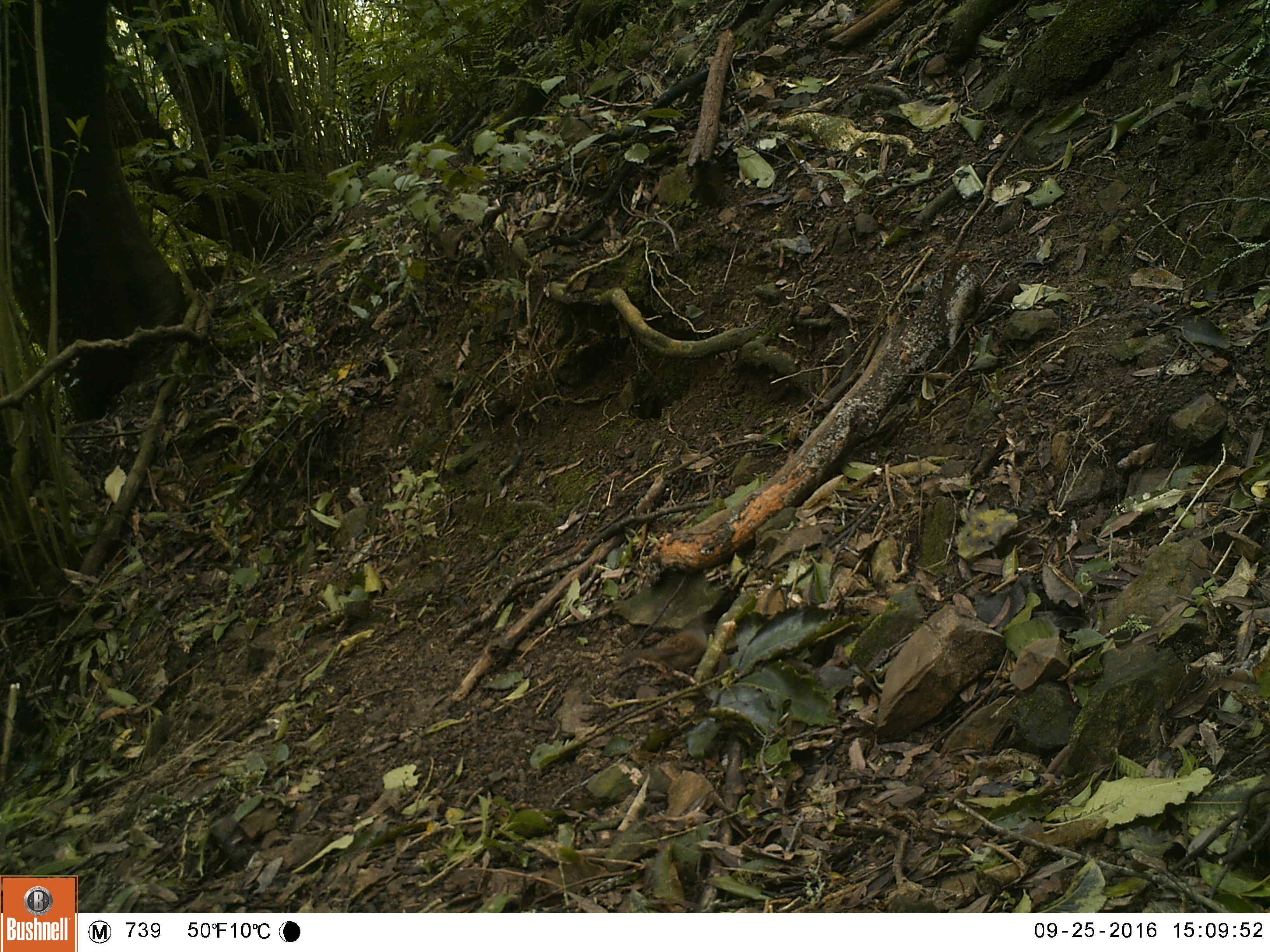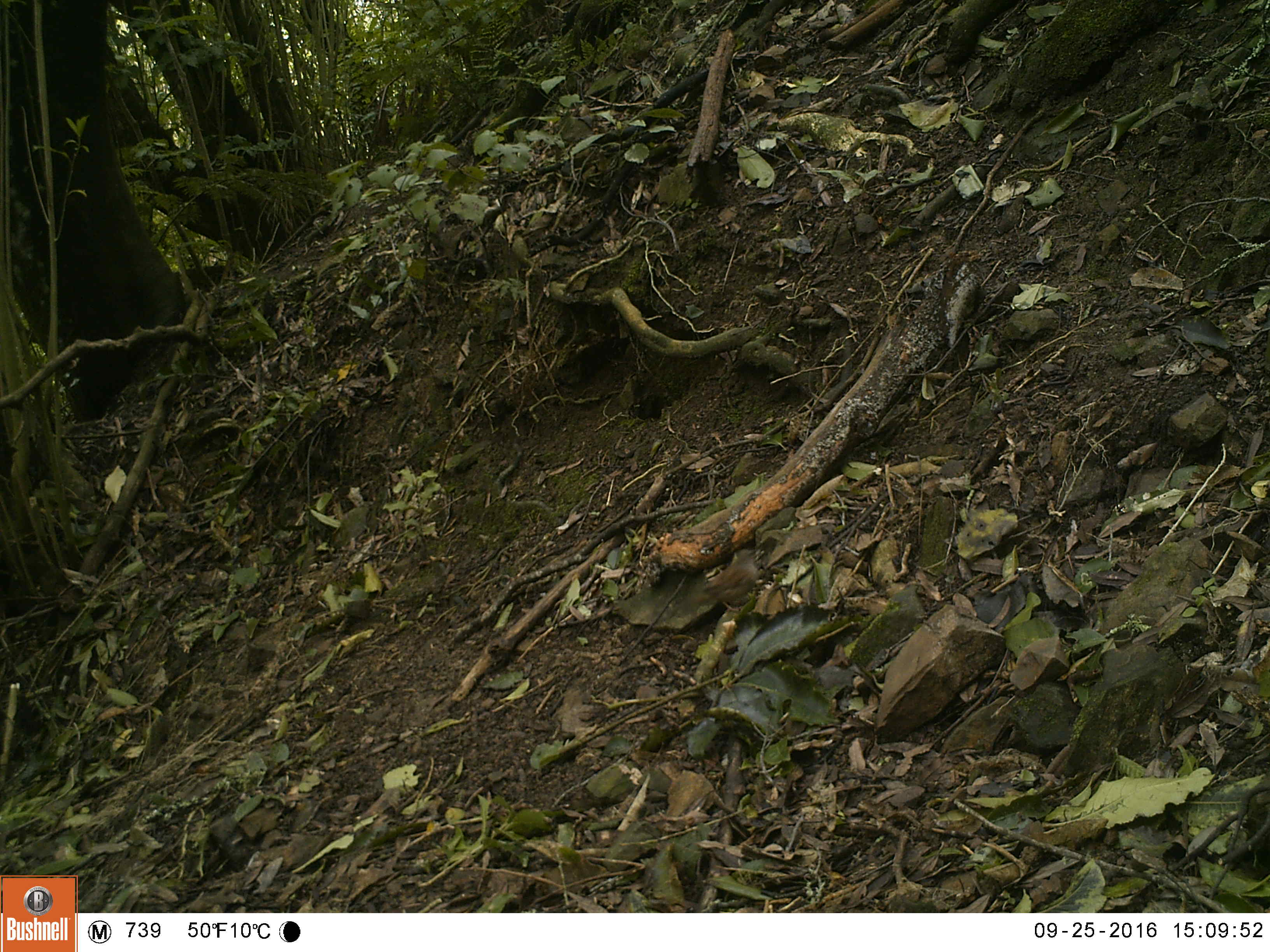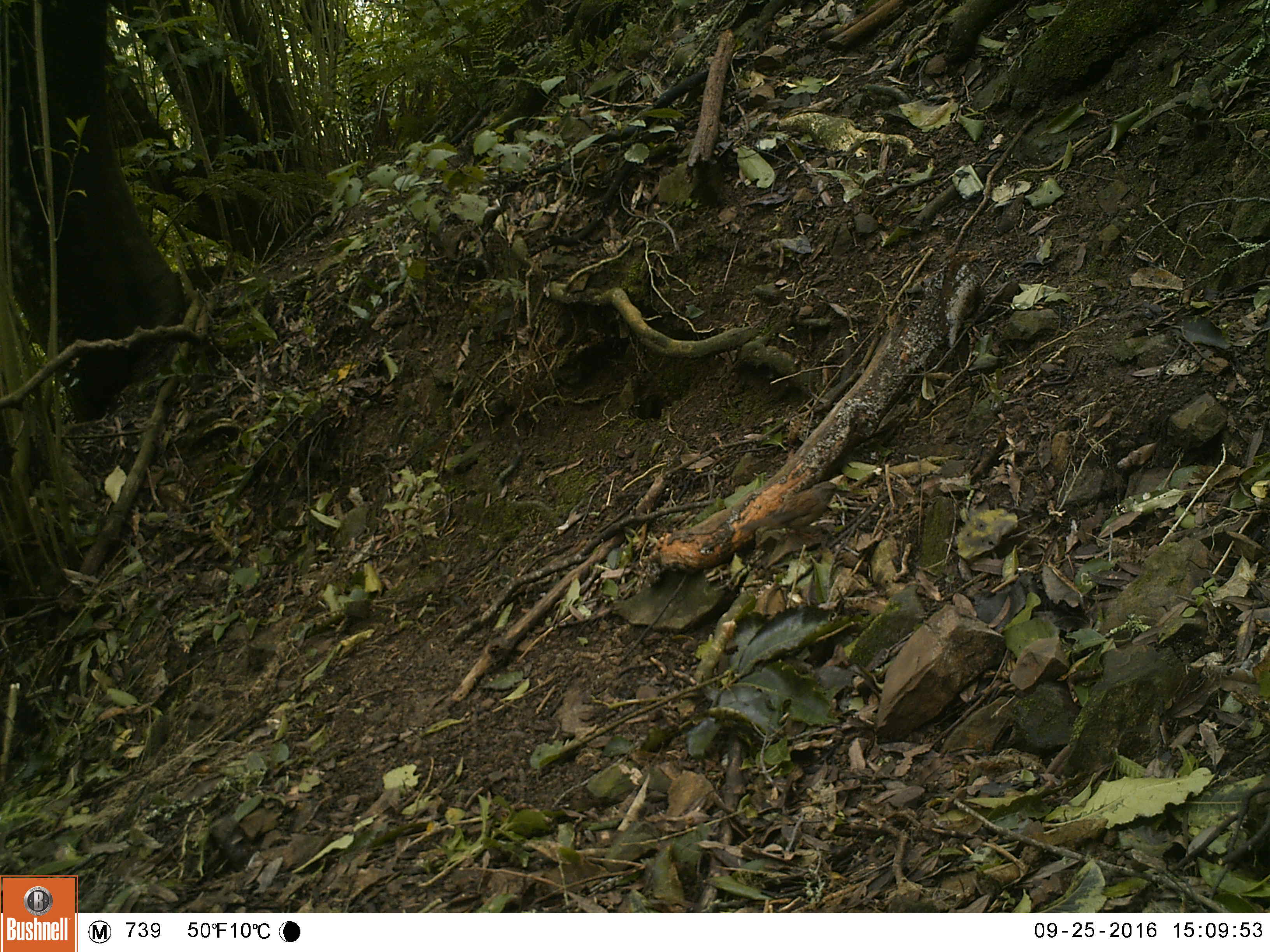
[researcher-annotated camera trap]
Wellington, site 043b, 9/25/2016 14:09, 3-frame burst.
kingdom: Animalia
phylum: Chordata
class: Aves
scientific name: Aves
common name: bird